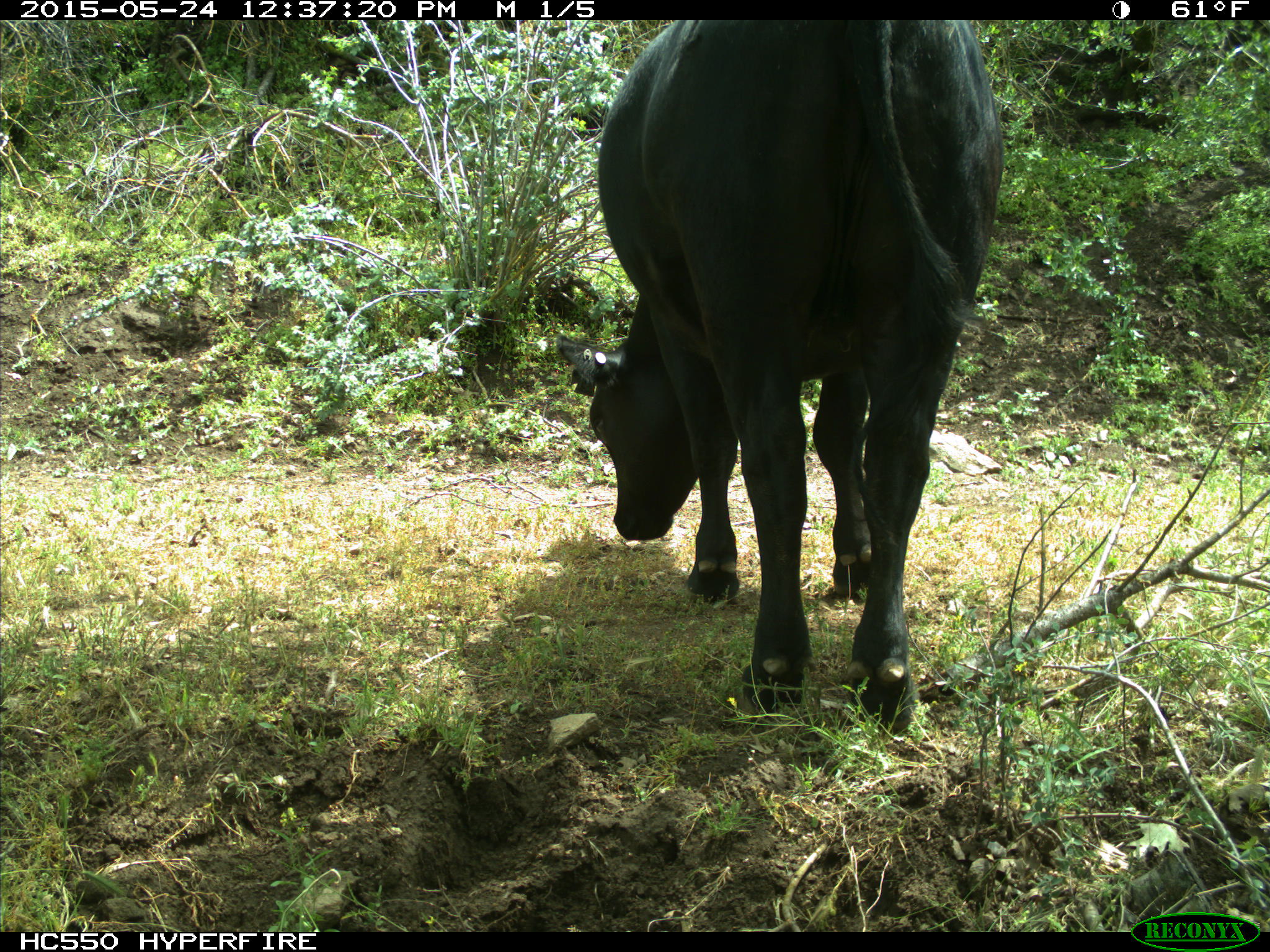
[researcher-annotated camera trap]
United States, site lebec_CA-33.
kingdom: Animalia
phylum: Chordata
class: Mammalia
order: Artiodactyla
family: Bovidae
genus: Bos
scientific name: Bos taurus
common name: domestic cow